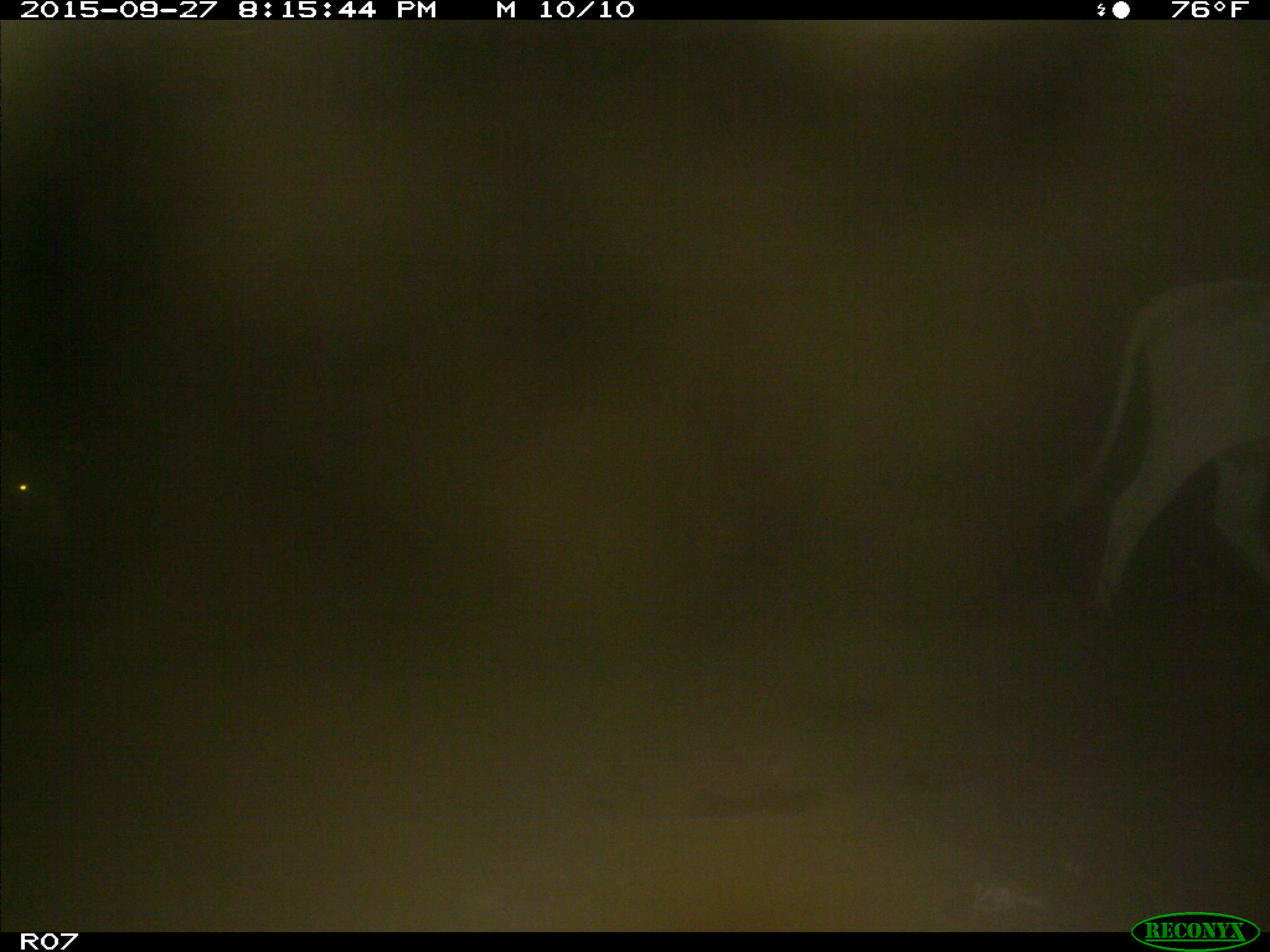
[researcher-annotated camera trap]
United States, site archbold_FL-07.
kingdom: Animalia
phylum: Chordata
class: Mammalia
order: Artiodactyla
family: Bovidae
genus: Bos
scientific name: Bos taurus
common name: domestic cow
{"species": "Bos taurus (domestic cow)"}